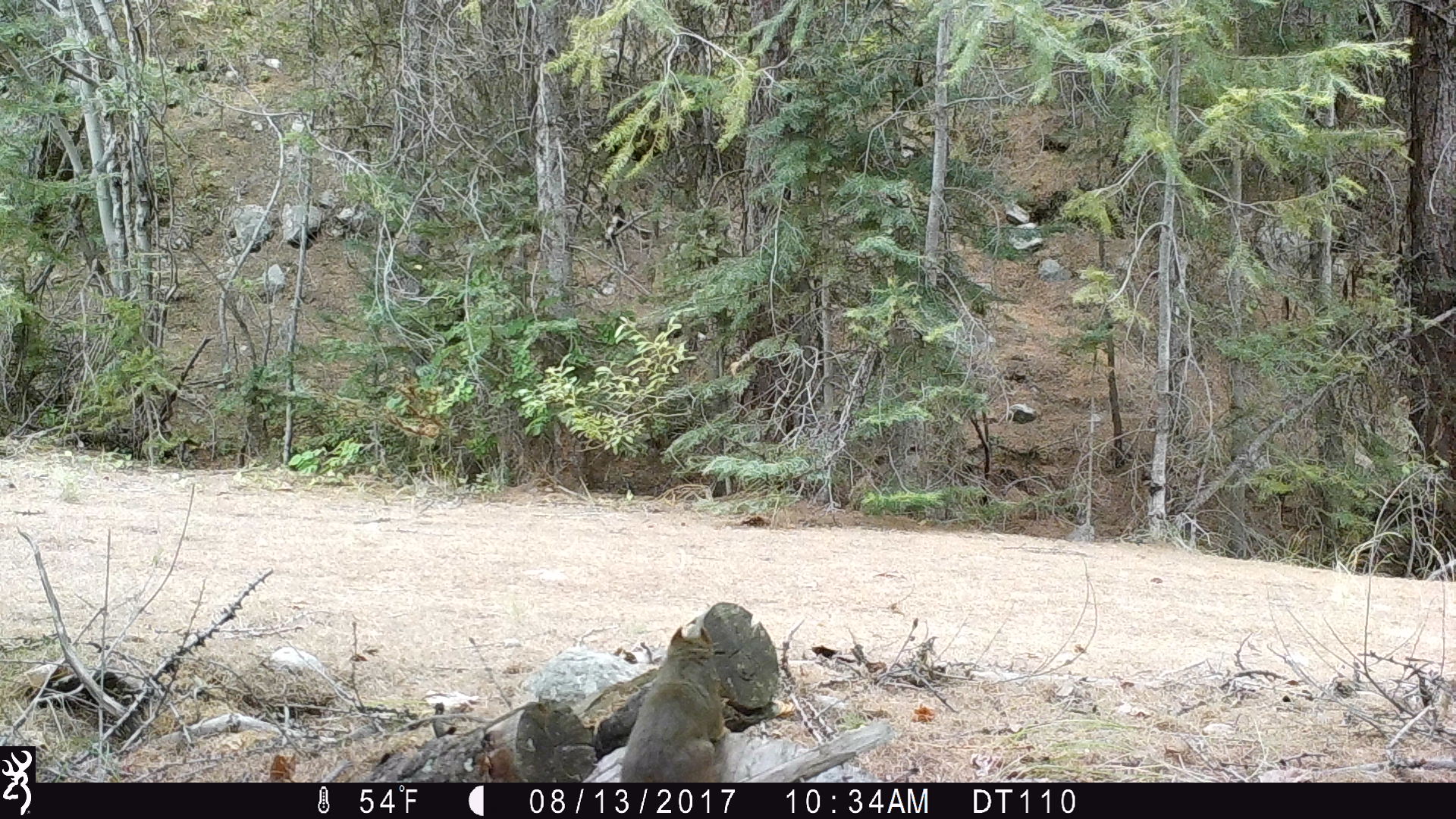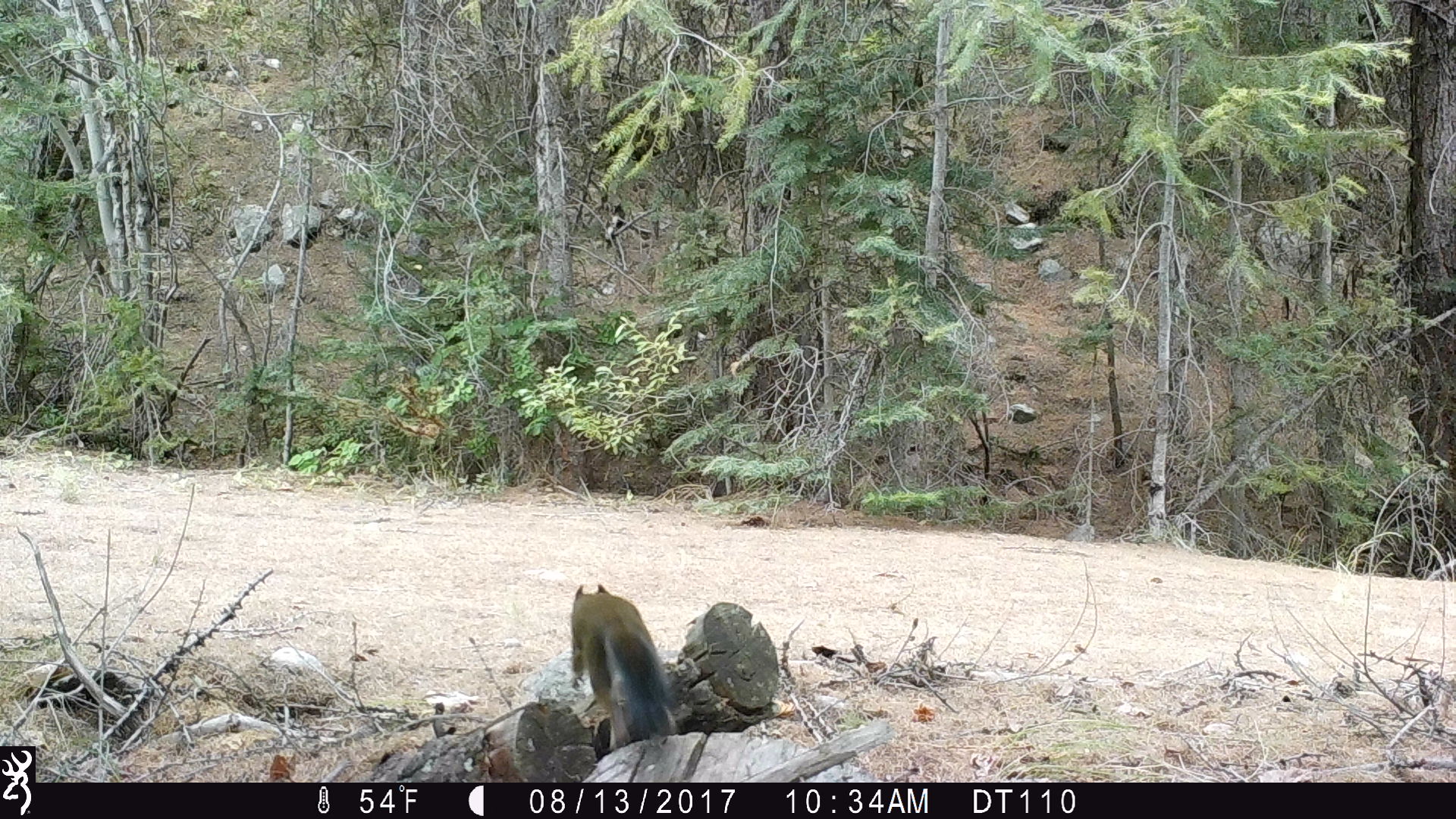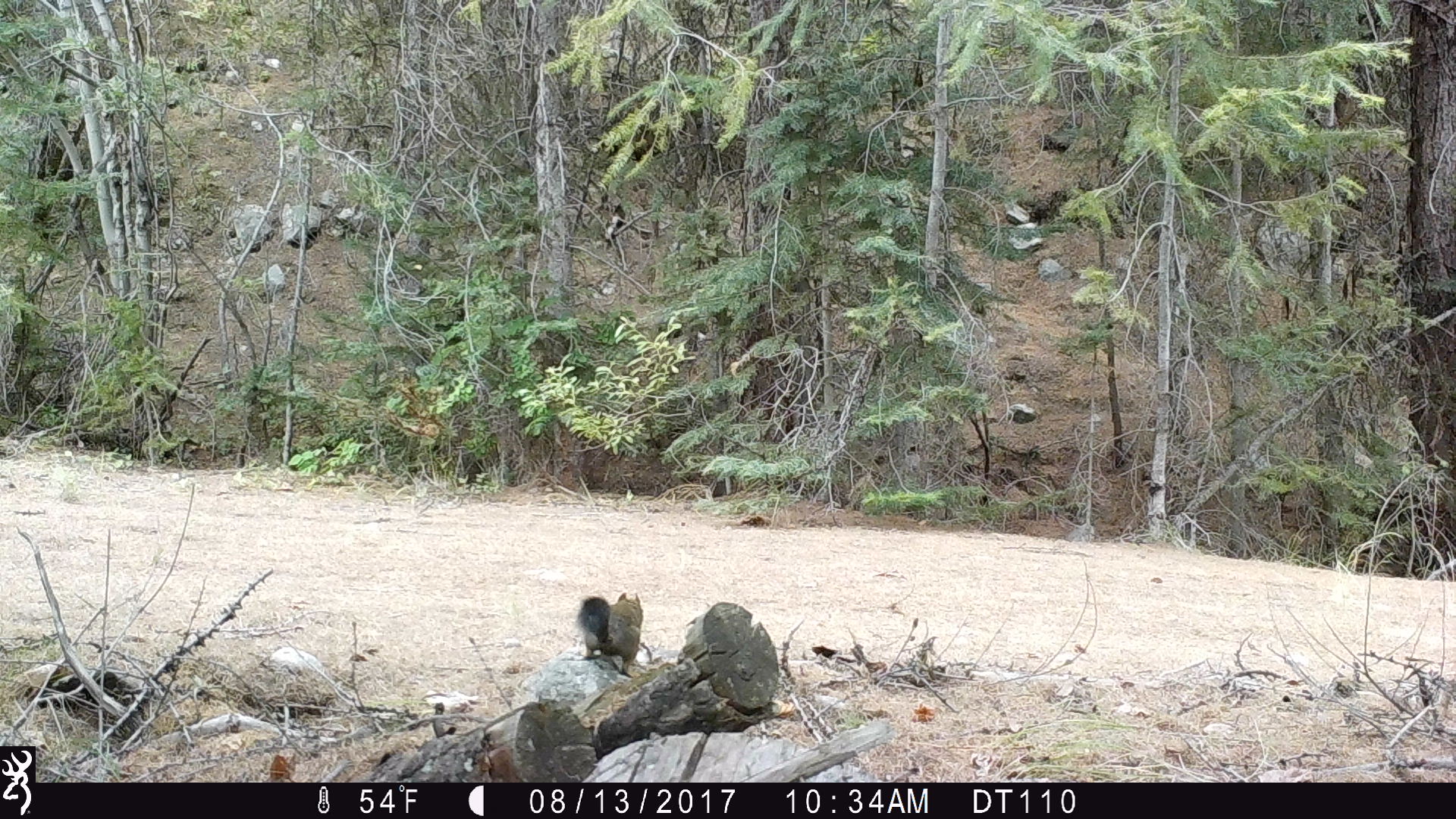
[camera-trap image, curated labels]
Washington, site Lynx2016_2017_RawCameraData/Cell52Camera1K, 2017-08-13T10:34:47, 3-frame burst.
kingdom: Animalia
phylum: Chordata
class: Mammalia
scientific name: Mammalia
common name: small mammal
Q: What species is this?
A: Small mammal (Mammalia).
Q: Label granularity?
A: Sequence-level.